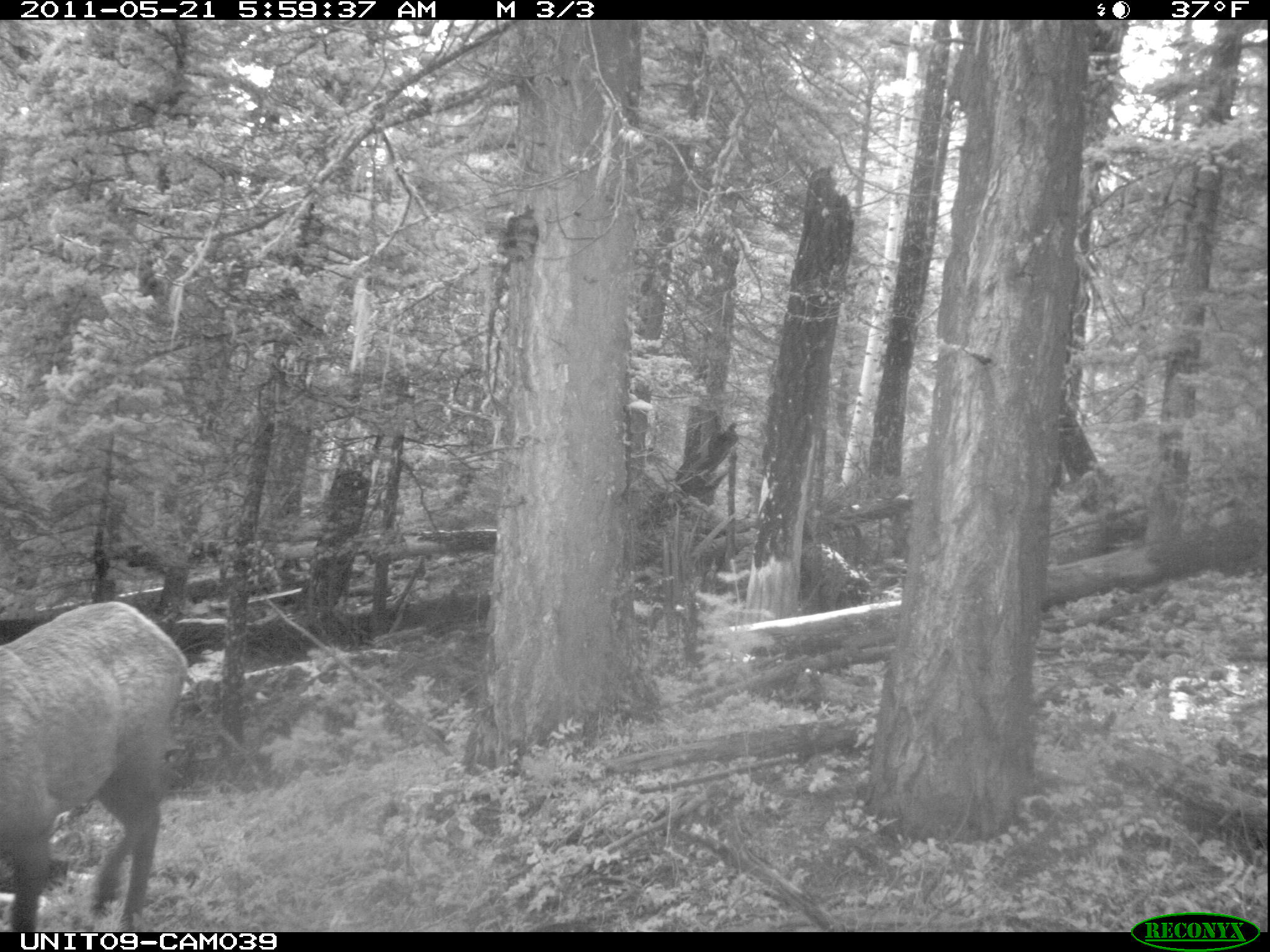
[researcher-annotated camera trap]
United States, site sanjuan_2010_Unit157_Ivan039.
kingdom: Animalia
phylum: Chordata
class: Mammalia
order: Artiodactyla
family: Cervidae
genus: Cervus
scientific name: Cervus elaphus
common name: red deer